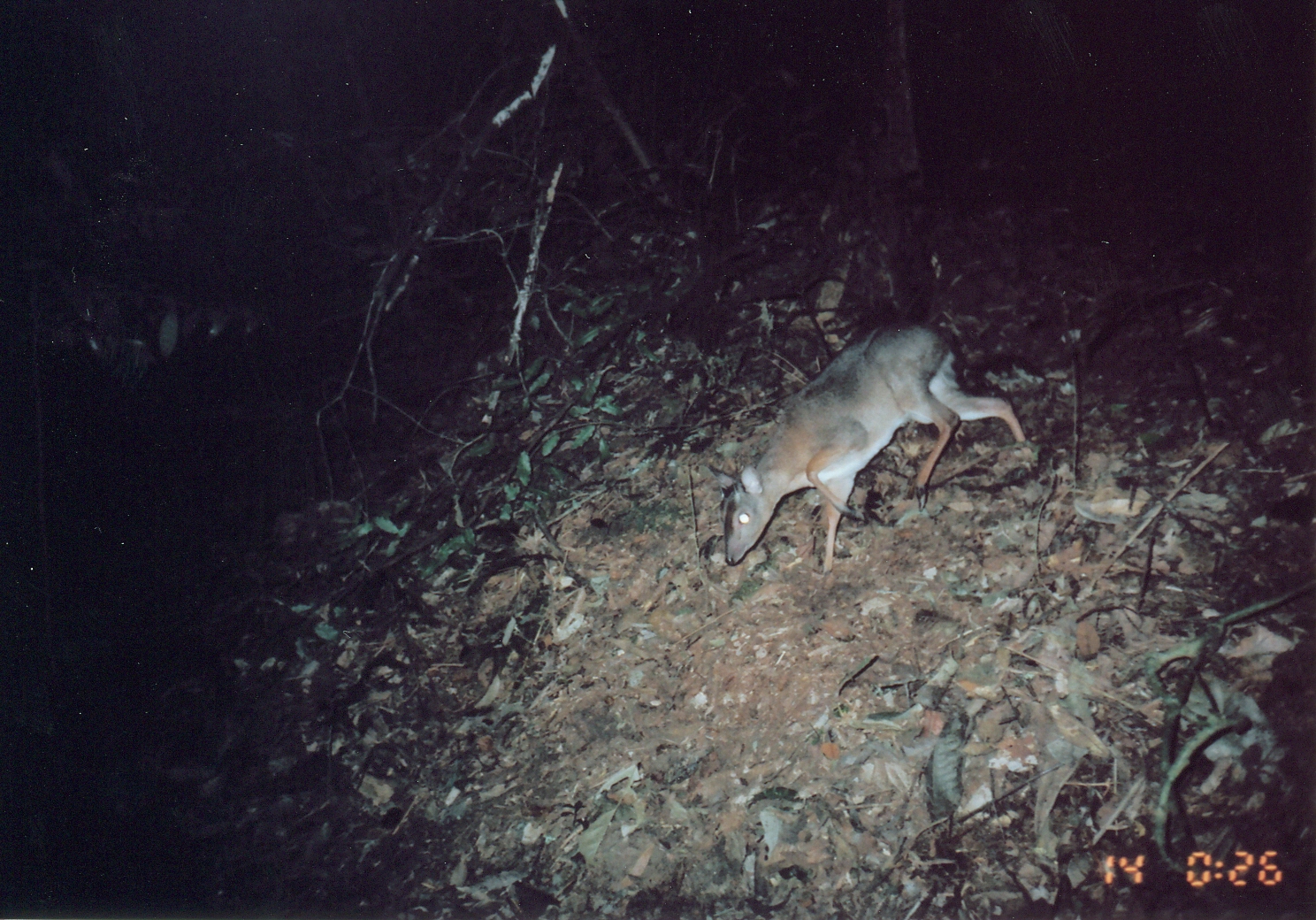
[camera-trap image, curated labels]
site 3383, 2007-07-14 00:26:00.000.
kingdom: Animalia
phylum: Chordata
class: Mammalia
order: Artiodactyla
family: Bovidae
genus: Nesotragus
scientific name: Nesotragus moschatus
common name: suni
Nesotragus moschatus (suni), count 1.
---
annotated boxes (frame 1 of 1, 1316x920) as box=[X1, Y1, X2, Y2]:
nesotragus moschatus: box=[708, 320, 1032, 576]